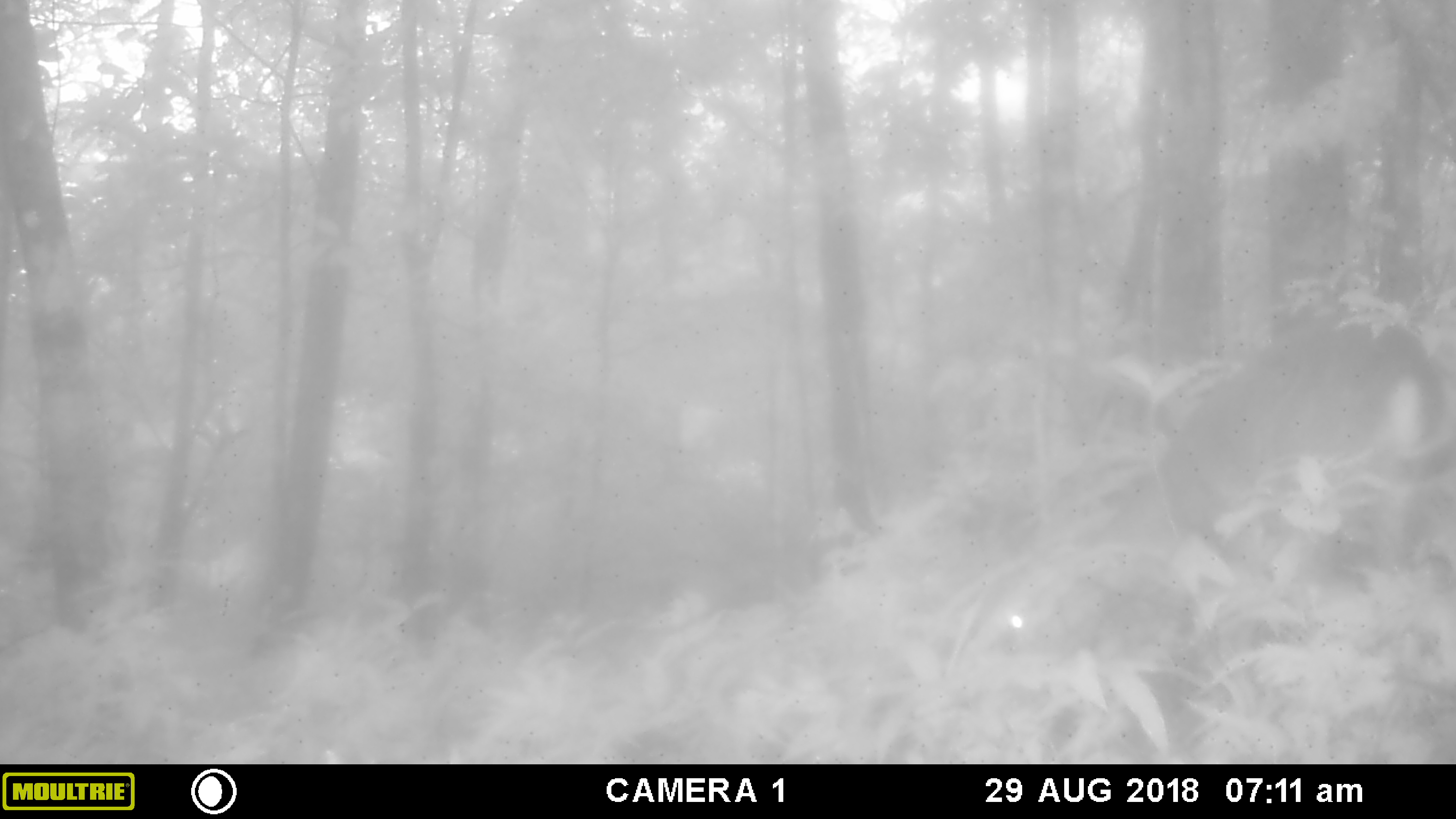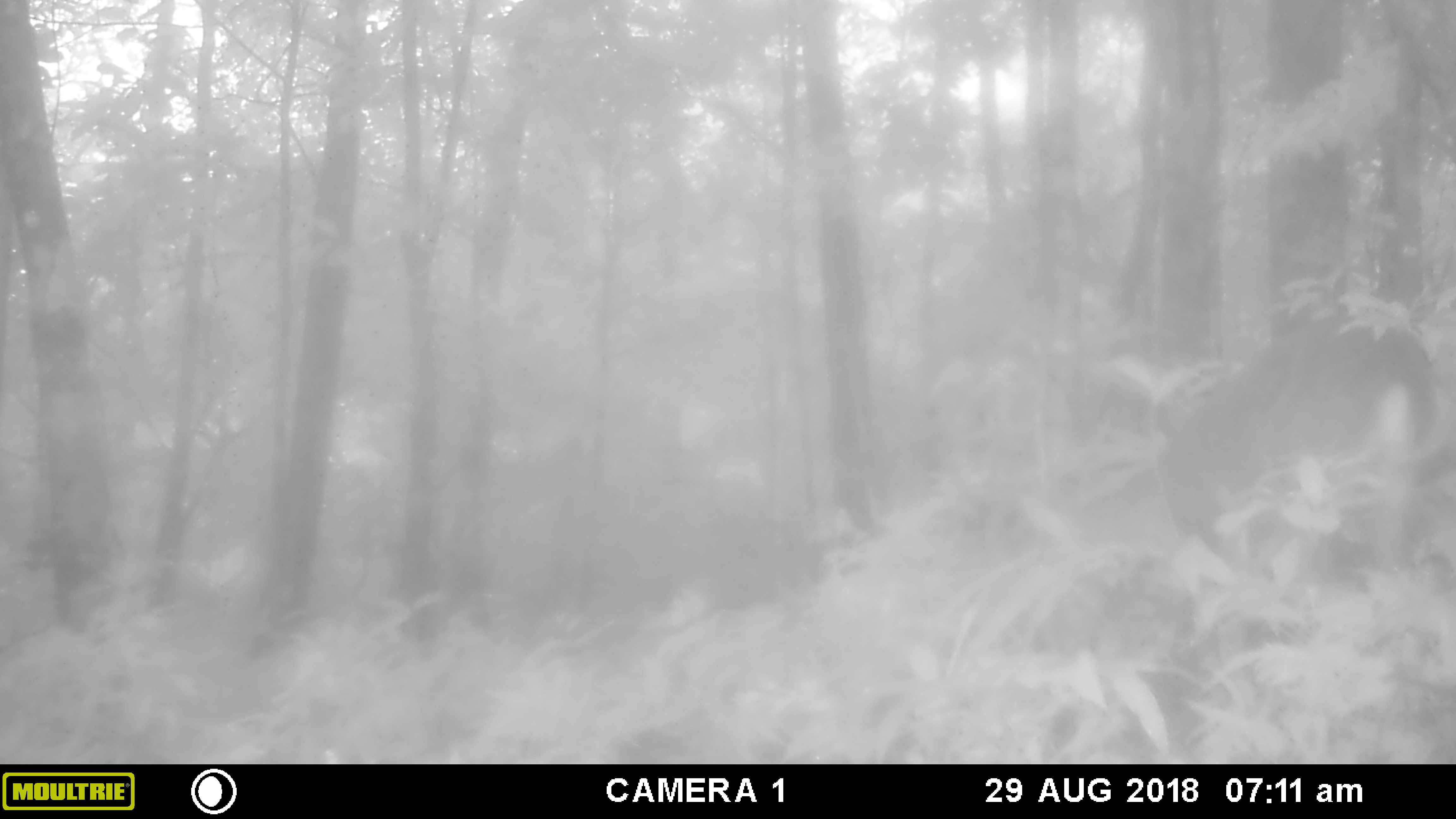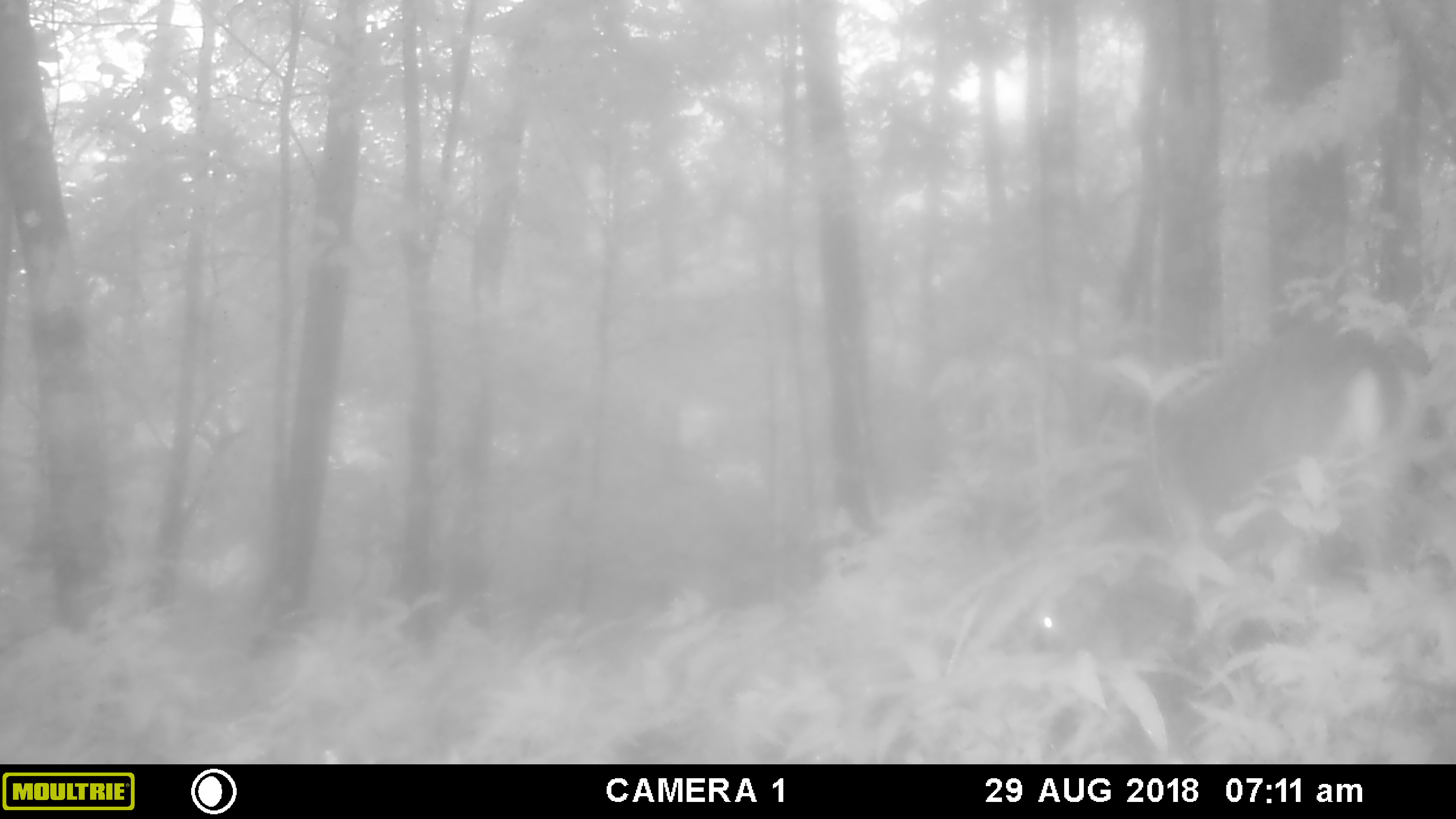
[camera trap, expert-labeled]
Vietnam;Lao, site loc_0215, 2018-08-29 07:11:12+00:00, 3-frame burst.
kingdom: Animalia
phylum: Chordata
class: Mammalia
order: Artiodactyla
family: Cervidae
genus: Muntiacus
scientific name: Muntiacus vuquangensis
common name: large-antlered muntjac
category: large antlered muntjac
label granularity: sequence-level